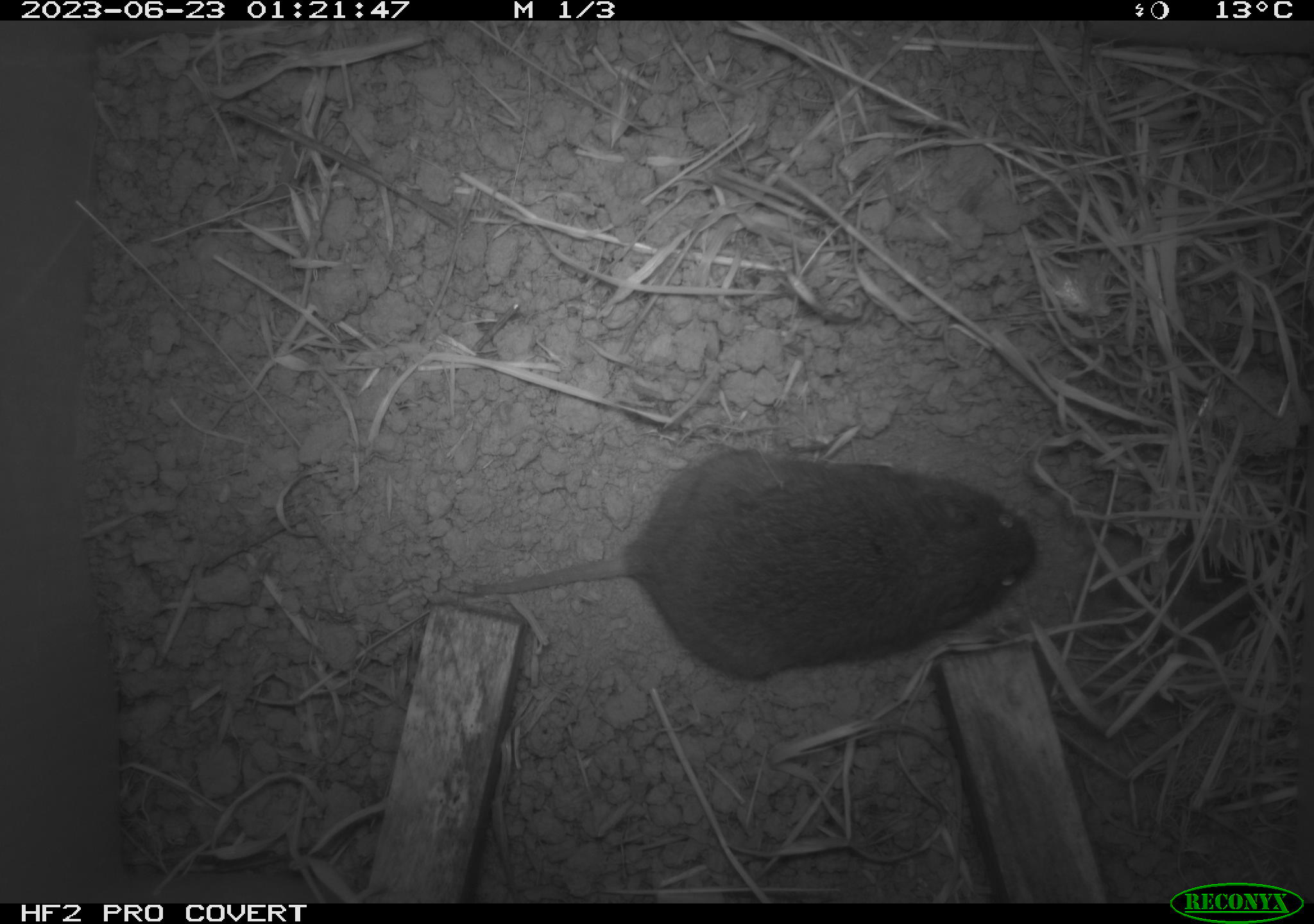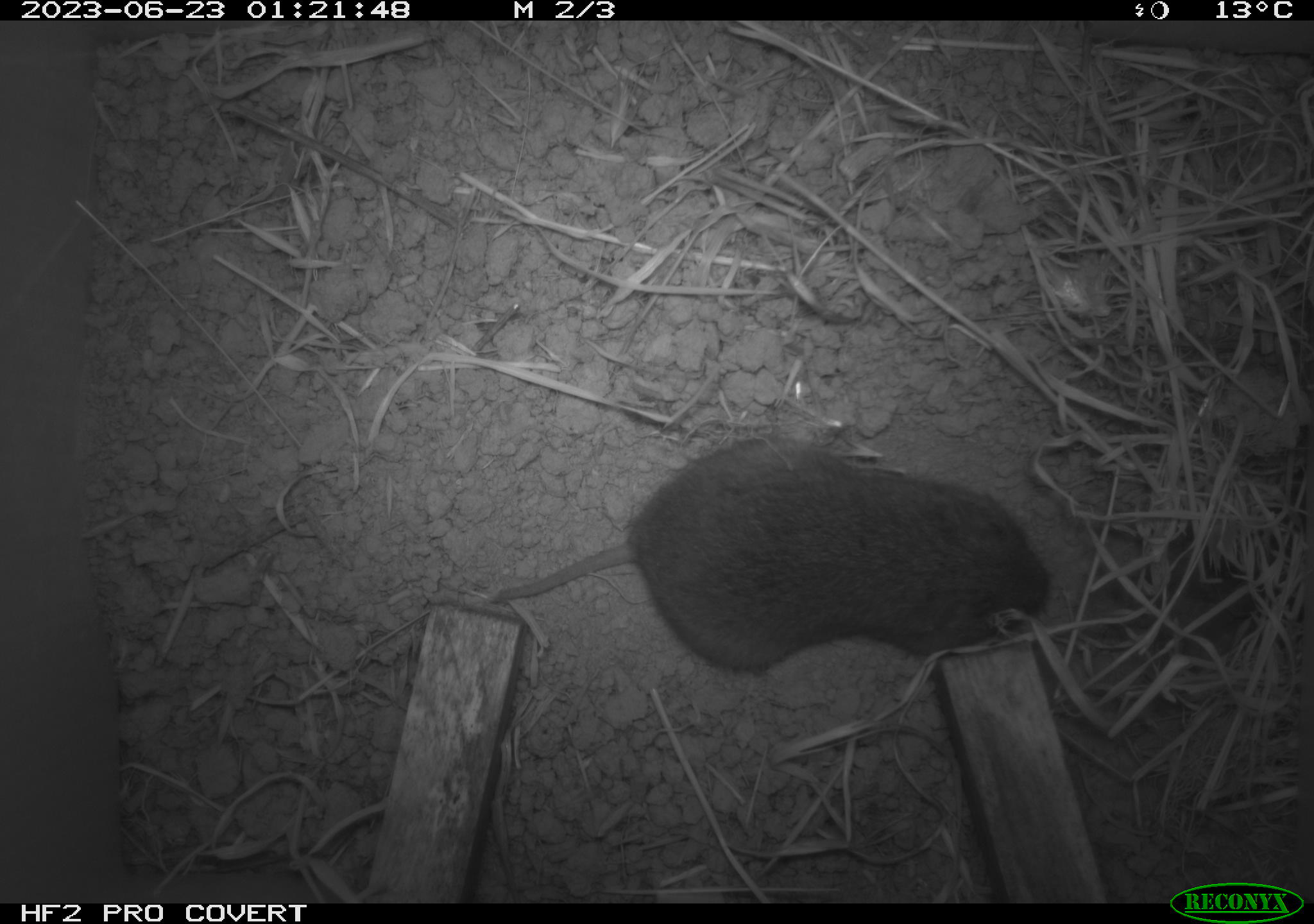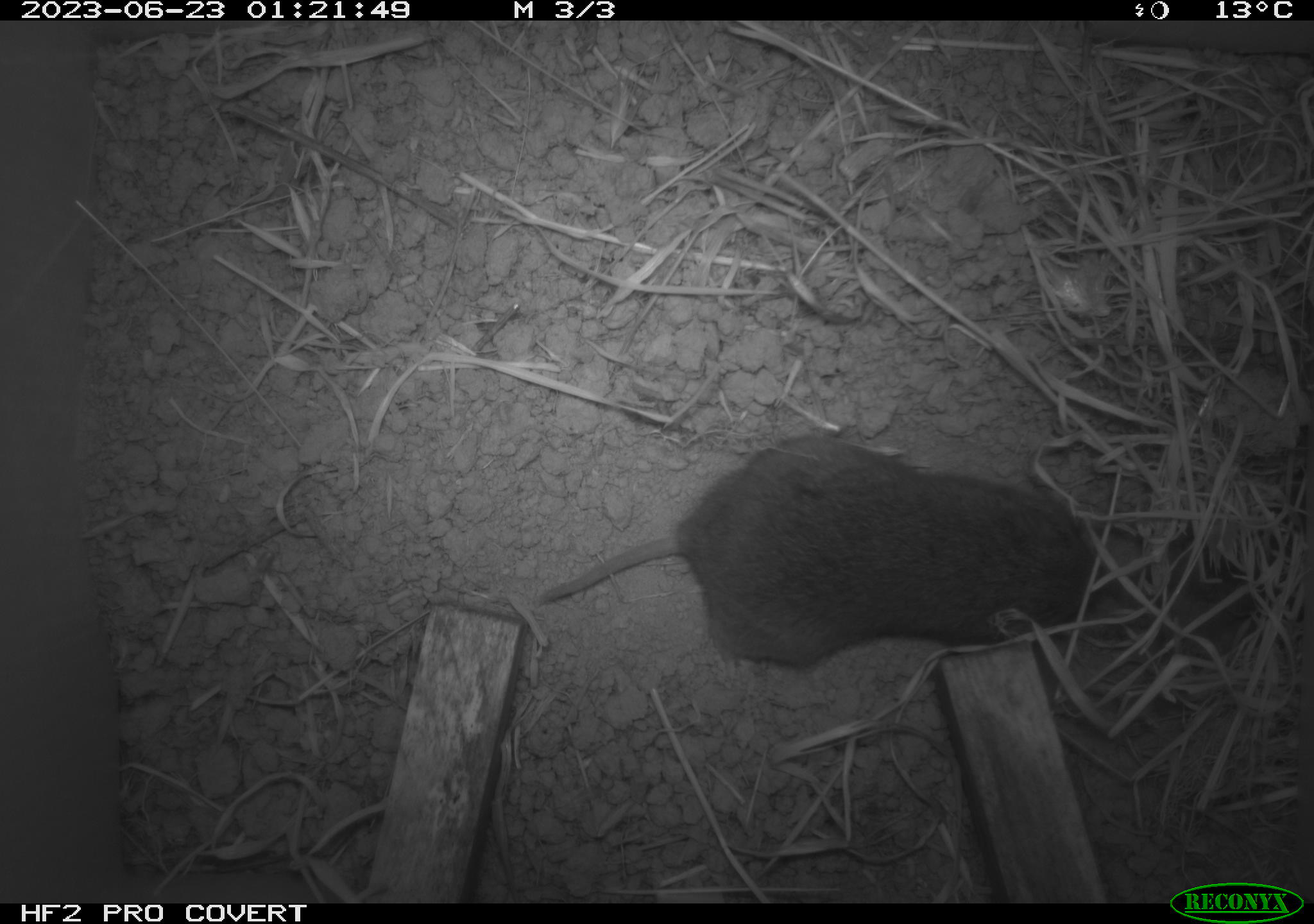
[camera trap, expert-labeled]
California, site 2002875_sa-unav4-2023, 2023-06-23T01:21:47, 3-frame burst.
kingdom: Animalia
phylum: Chordata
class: Mammalia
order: Rodentia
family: Cricetidae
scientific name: Arvicolinae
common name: voles, lemmings, and muskrats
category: arvicolinae subfamily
Arvicolinae subfamily (voles, lemmings, and muskrats) (Arvicolinae).